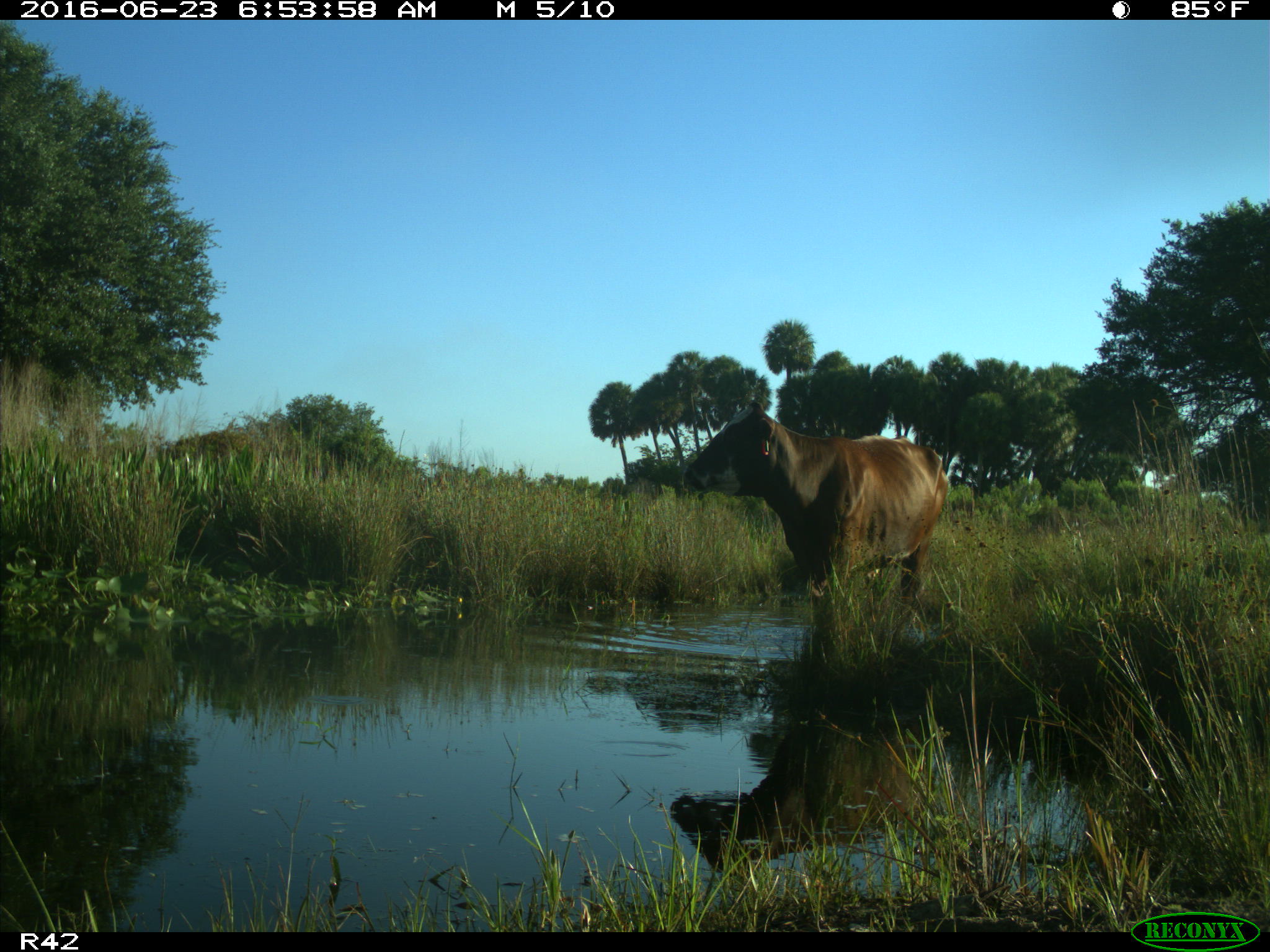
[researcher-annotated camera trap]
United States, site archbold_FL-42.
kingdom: Animalia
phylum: Chordata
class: Mammalia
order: Artiodactyla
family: Bovidae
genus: Bos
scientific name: Bos taurus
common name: domestic cow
Bos taurus (domestic cow).